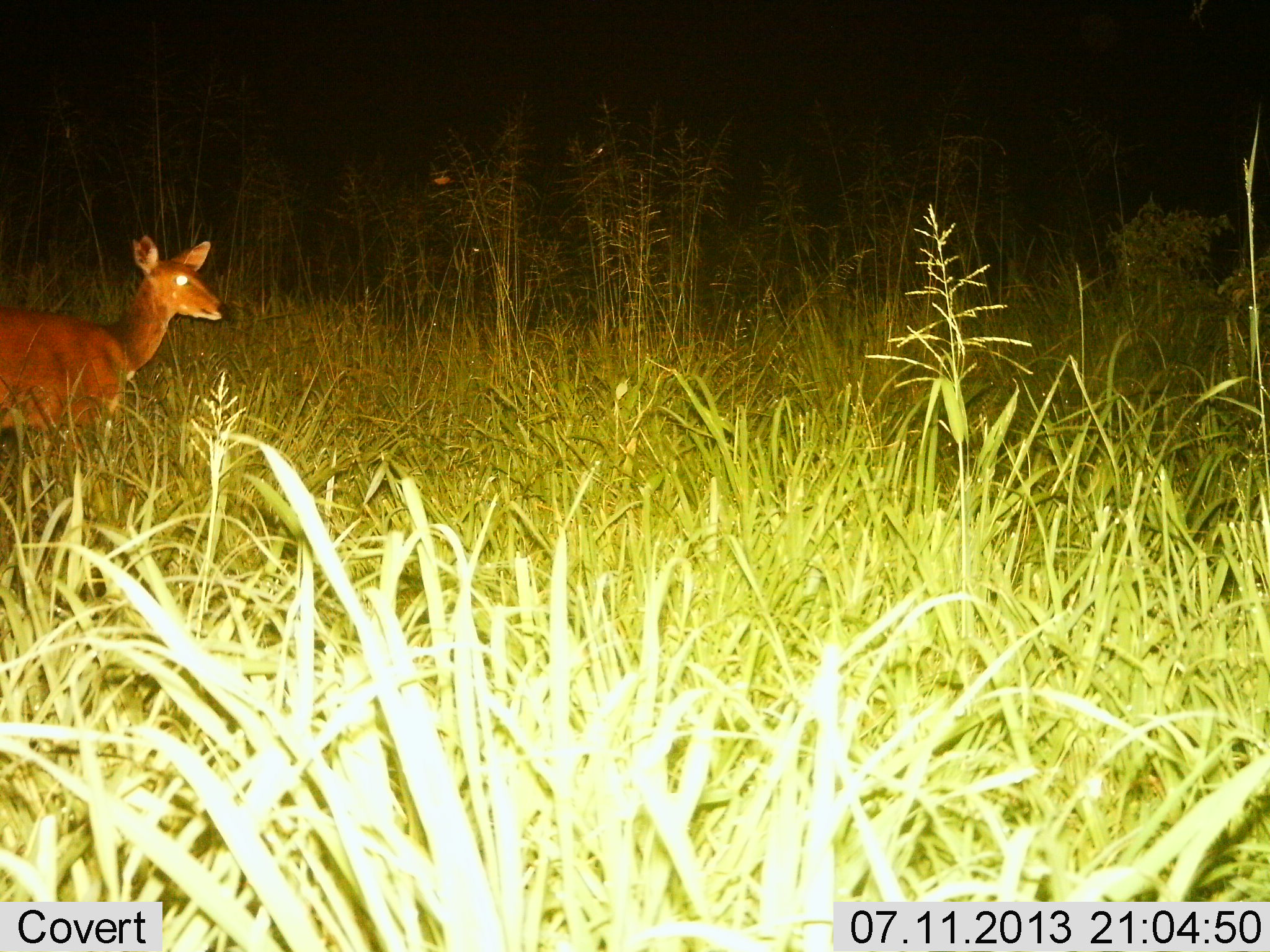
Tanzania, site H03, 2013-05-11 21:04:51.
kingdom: Animalia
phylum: Chordata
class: Mammalia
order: Artiodactyla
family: Bovidae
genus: Redunca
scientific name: Redunca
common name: reedbuck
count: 1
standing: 96%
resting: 0%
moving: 4%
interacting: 0%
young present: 0%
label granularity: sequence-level